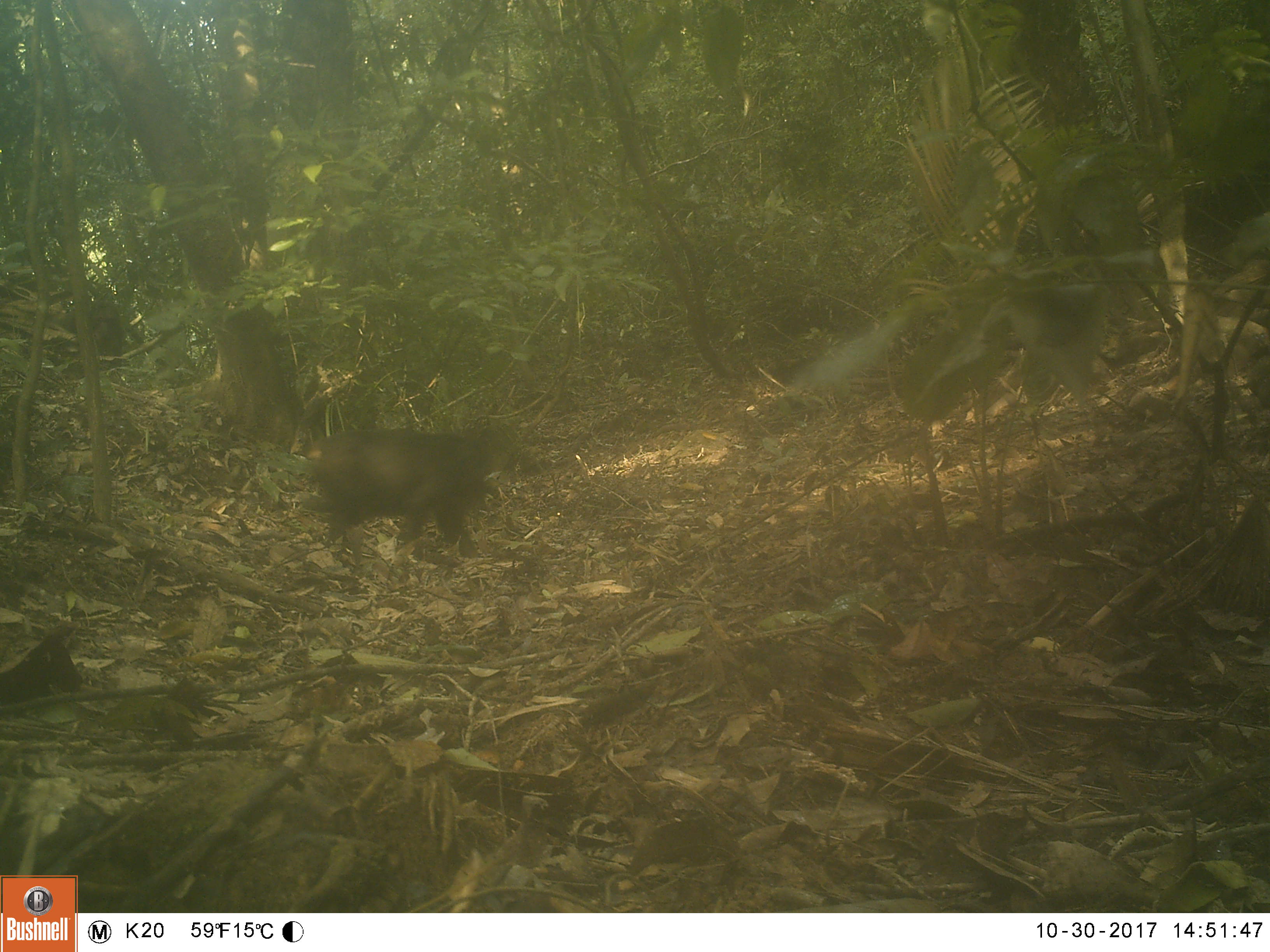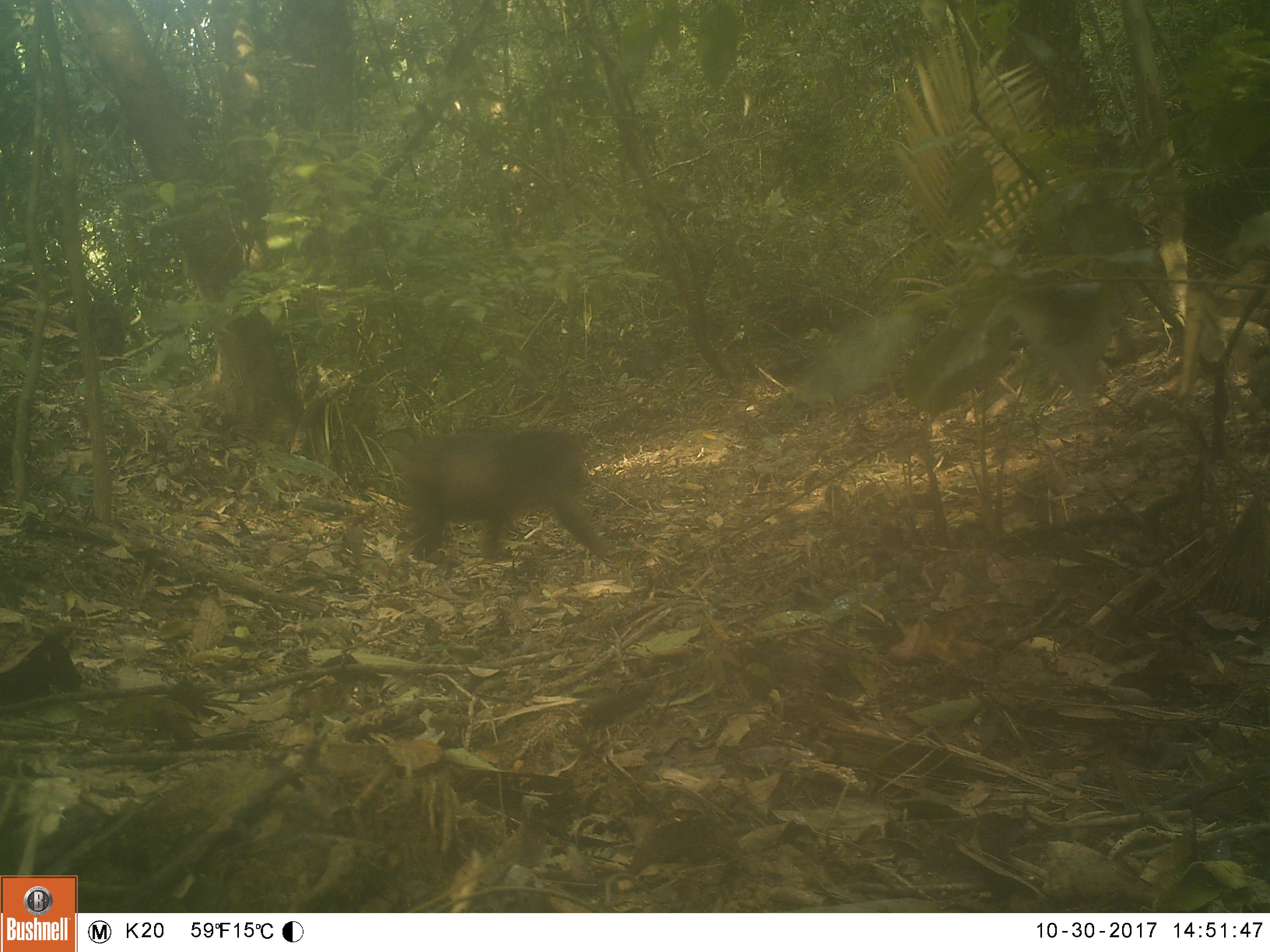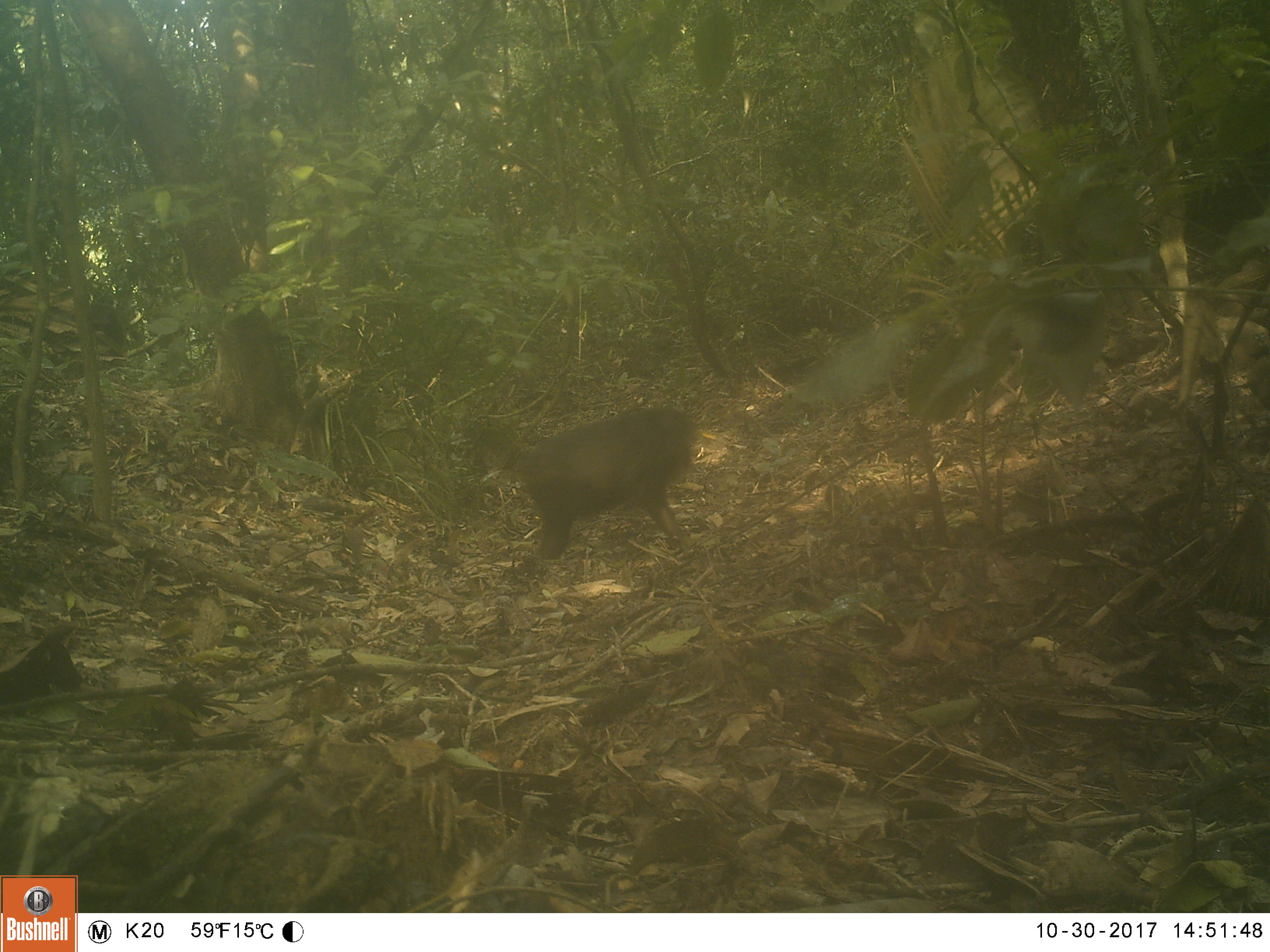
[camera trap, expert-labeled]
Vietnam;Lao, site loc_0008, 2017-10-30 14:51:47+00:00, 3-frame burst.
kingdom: Animalia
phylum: Chordata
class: Mammalia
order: Primates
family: Cercopithecidae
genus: Macaca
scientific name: Macaca arctoides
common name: stump-tailed macaque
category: stump tailed macaque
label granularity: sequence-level